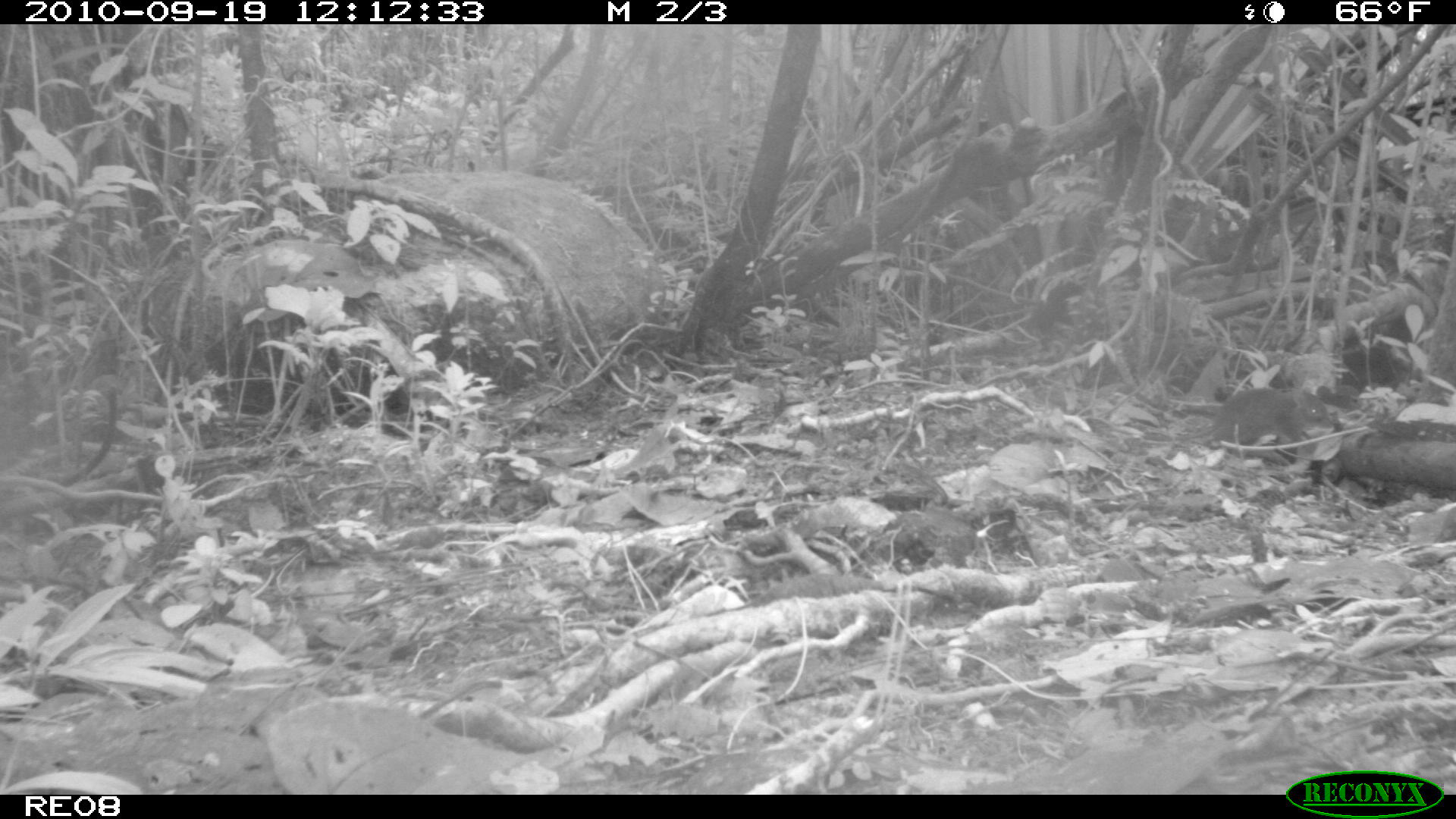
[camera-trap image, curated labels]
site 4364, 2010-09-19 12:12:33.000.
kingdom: Animalia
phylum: Chordata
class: Mammalia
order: Rodentia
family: Muridae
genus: Rattus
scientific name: Rattus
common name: rodent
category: unknown rat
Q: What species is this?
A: Unknown rat (rodent) (Rattus).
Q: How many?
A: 1.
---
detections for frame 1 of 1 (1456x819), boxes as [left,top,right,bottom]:
unknown rat: [1178,386,1333,446]